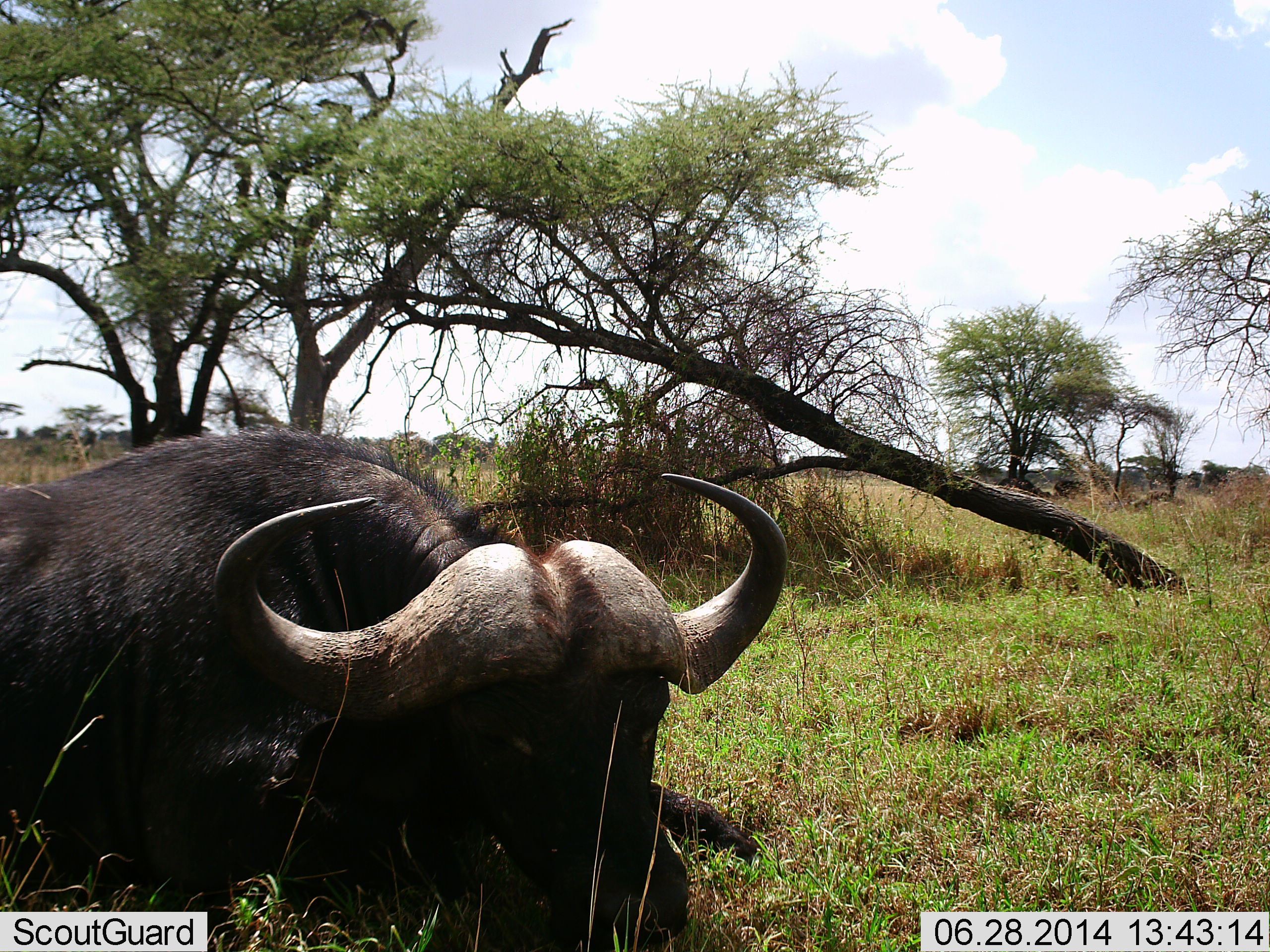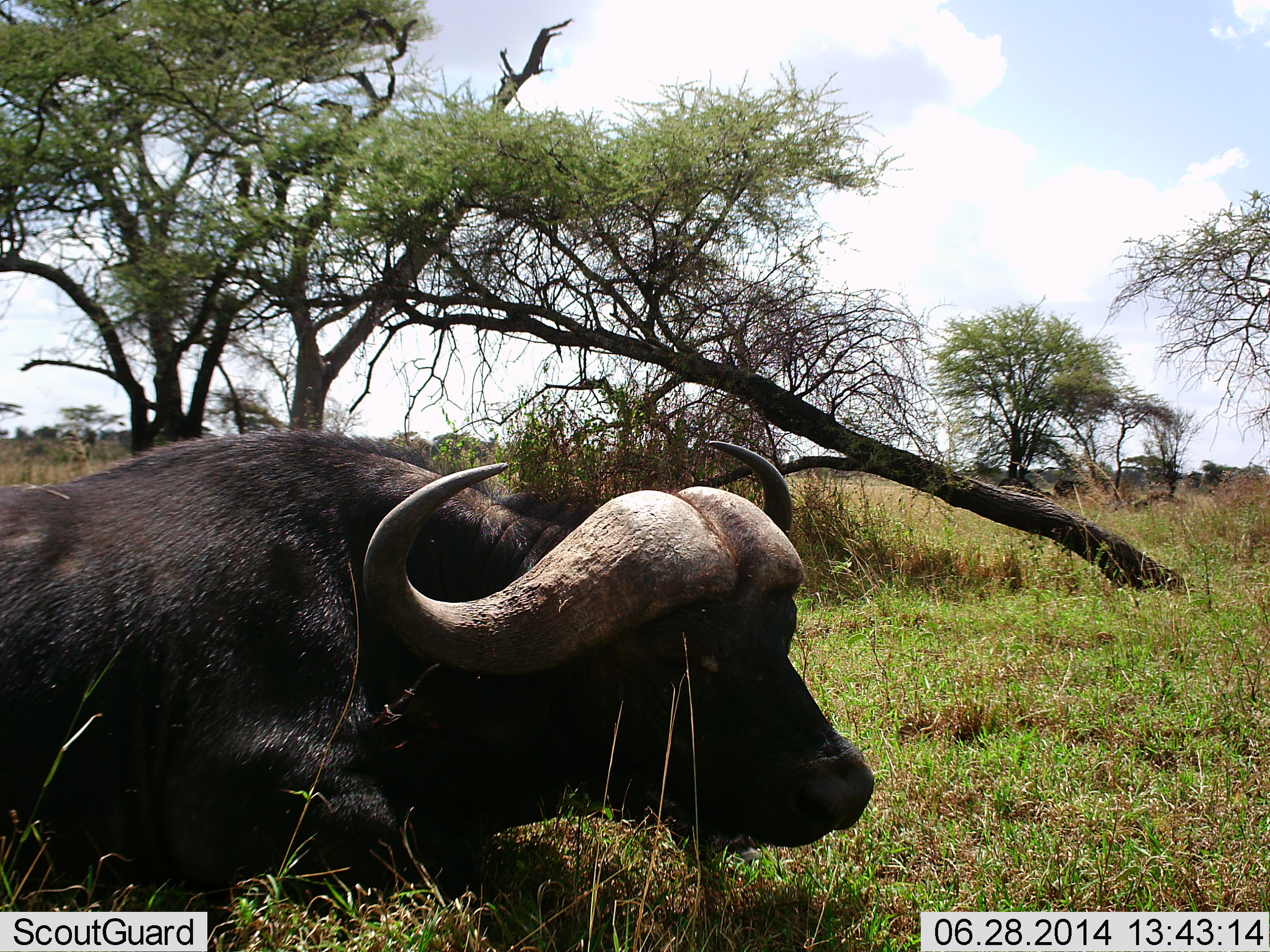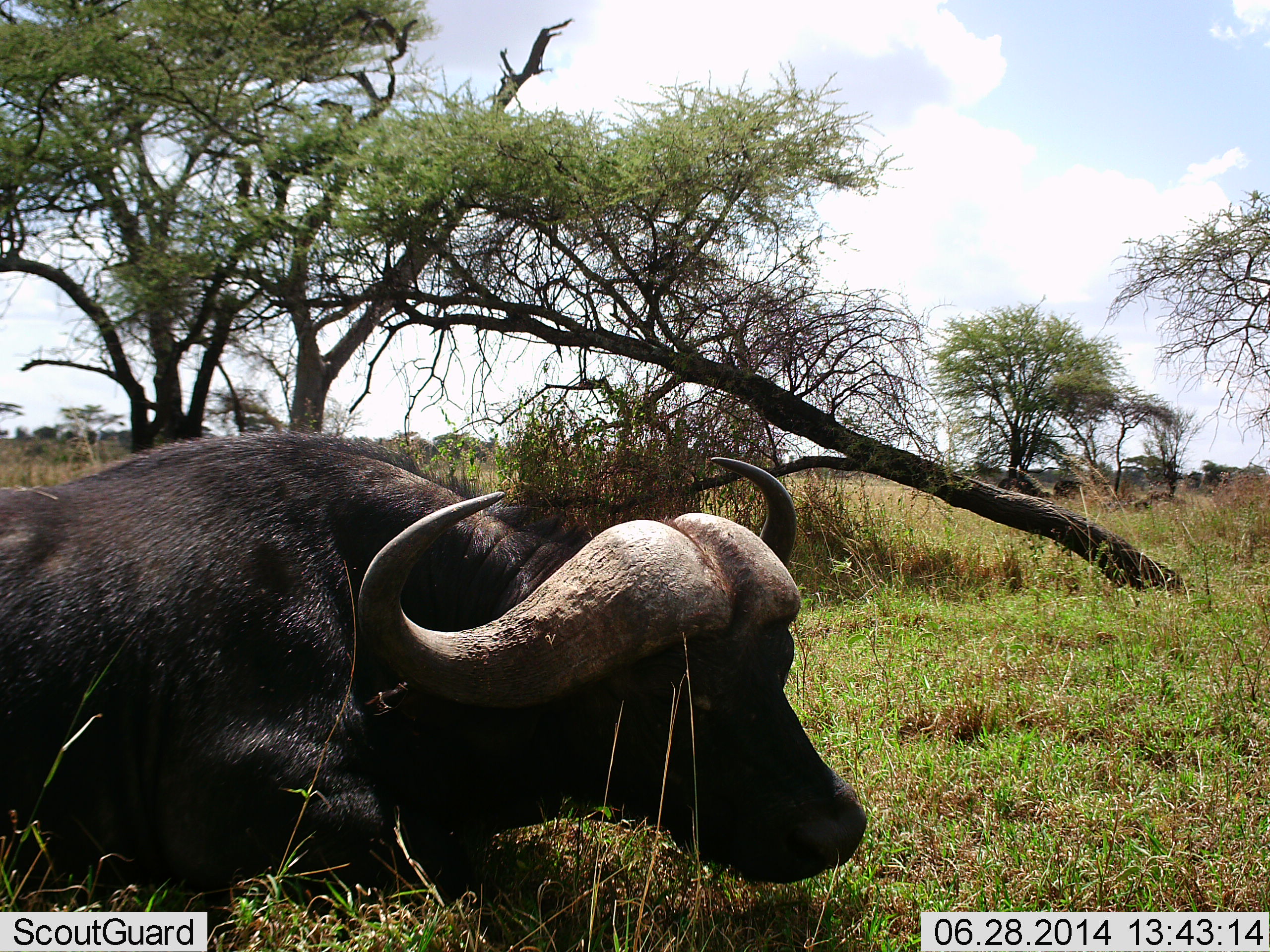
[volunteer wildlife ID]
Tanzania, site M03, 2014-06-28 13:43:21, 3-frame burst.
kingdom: Animalia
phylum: Chordata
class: Mammalia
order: Artiodactyla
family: Bovidae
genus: Syncerus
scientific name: Syncerus caffer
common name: cape buffalo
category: buffalo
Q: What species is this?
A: Buffalo (cape buffalo) (Syncerus caffer).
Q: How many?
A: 1.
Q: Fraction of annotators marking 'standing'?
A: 0%.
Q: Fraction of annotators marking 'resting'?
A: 100%.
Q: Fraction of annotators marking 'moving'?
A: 0%.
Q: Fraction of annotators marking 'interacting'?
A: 0%.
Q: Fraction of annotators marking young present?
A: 0%.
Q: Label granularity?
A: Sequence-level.